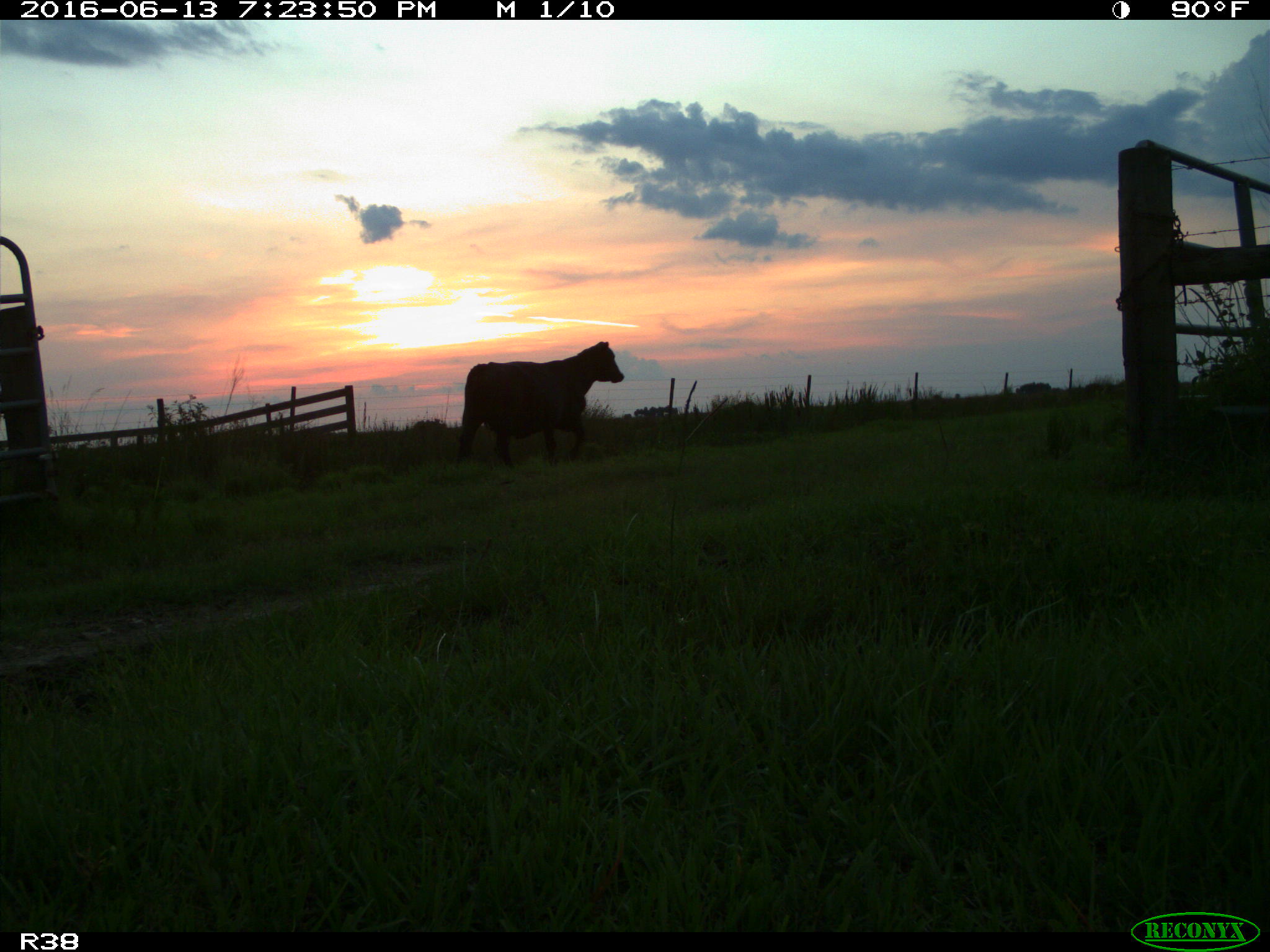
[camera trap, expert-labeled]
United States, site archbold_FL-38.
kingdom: Animalia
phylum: Chordata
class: Mammalia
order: Artiodactyla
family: Bovidae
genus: Bos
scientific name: Bos taurus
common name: domestic cow